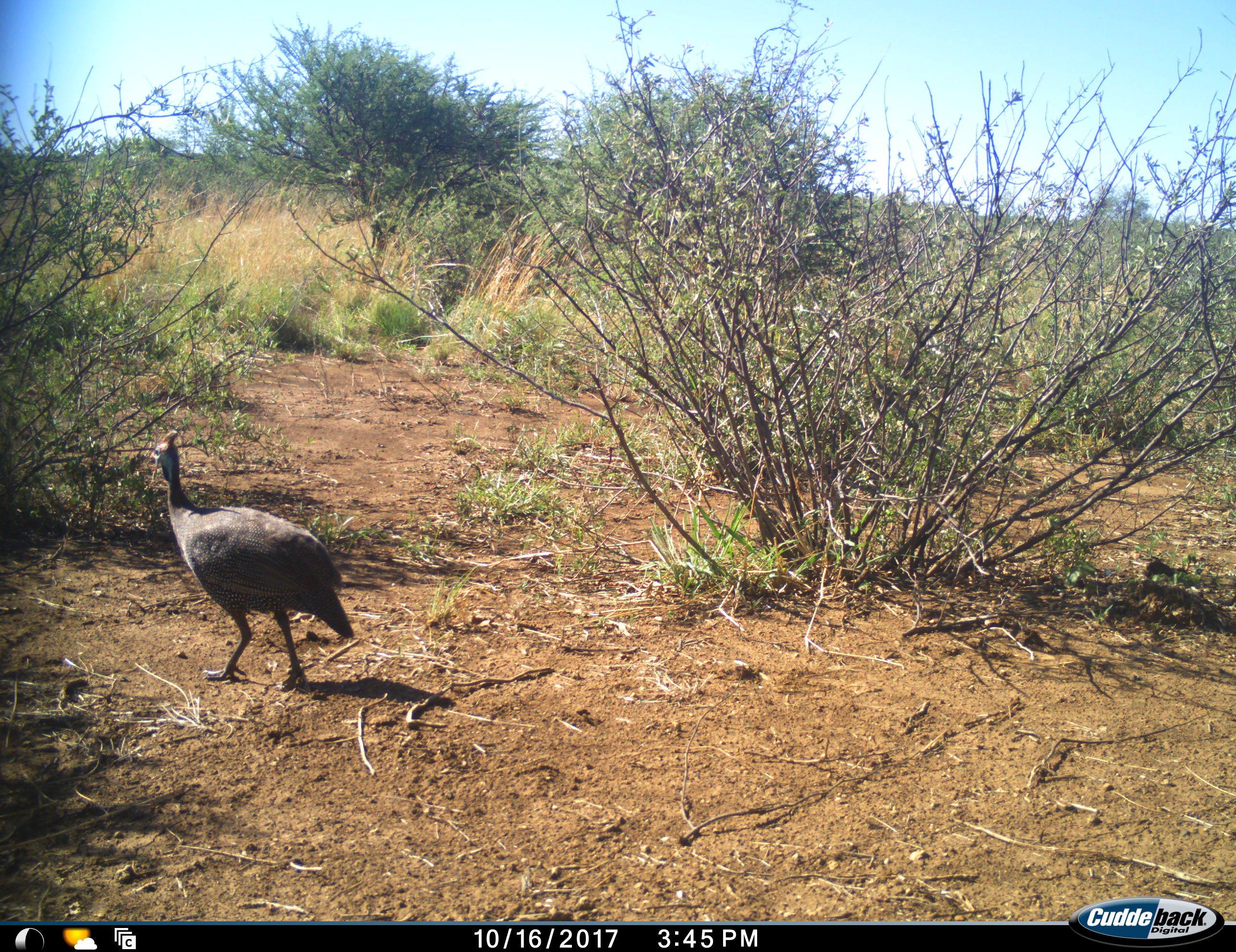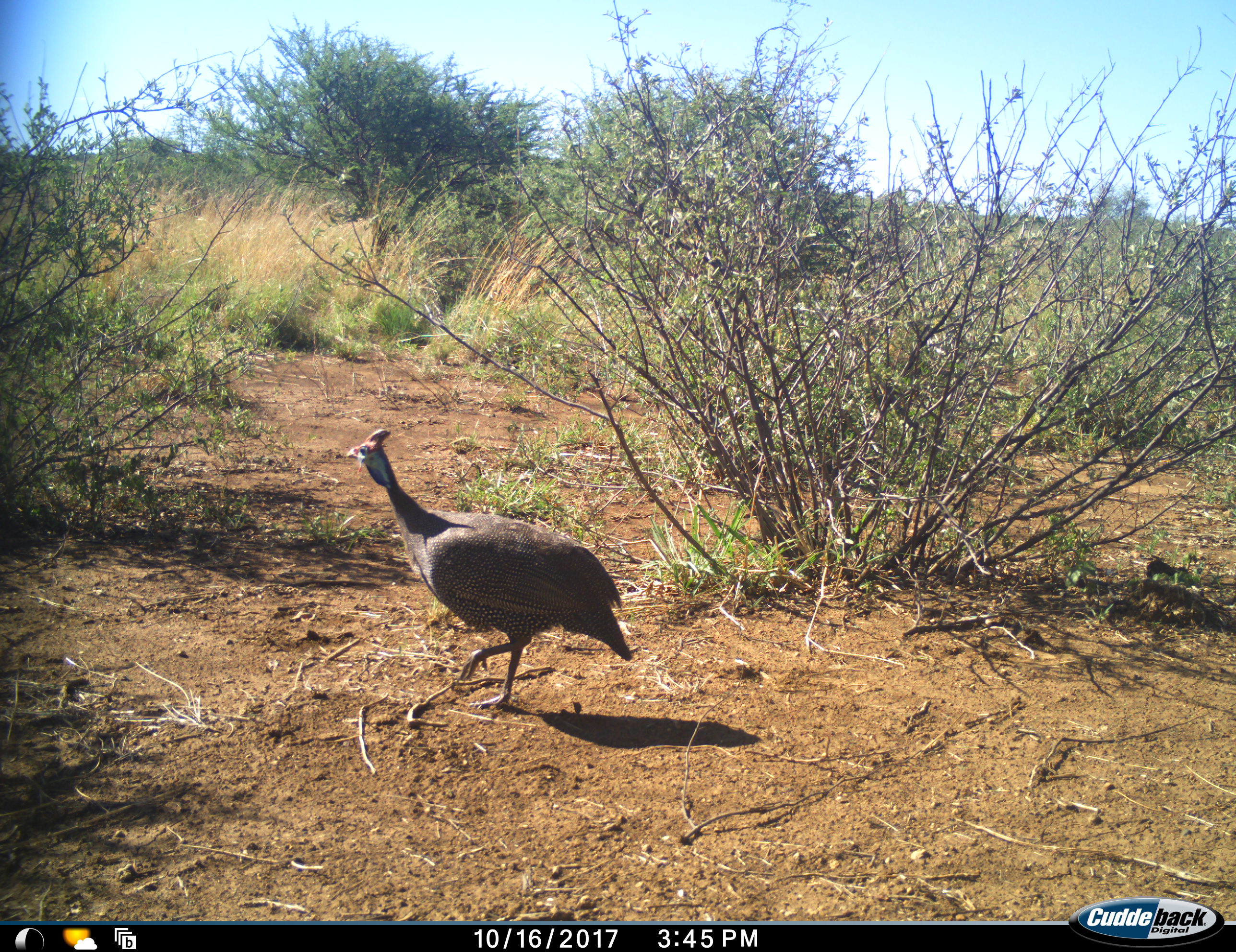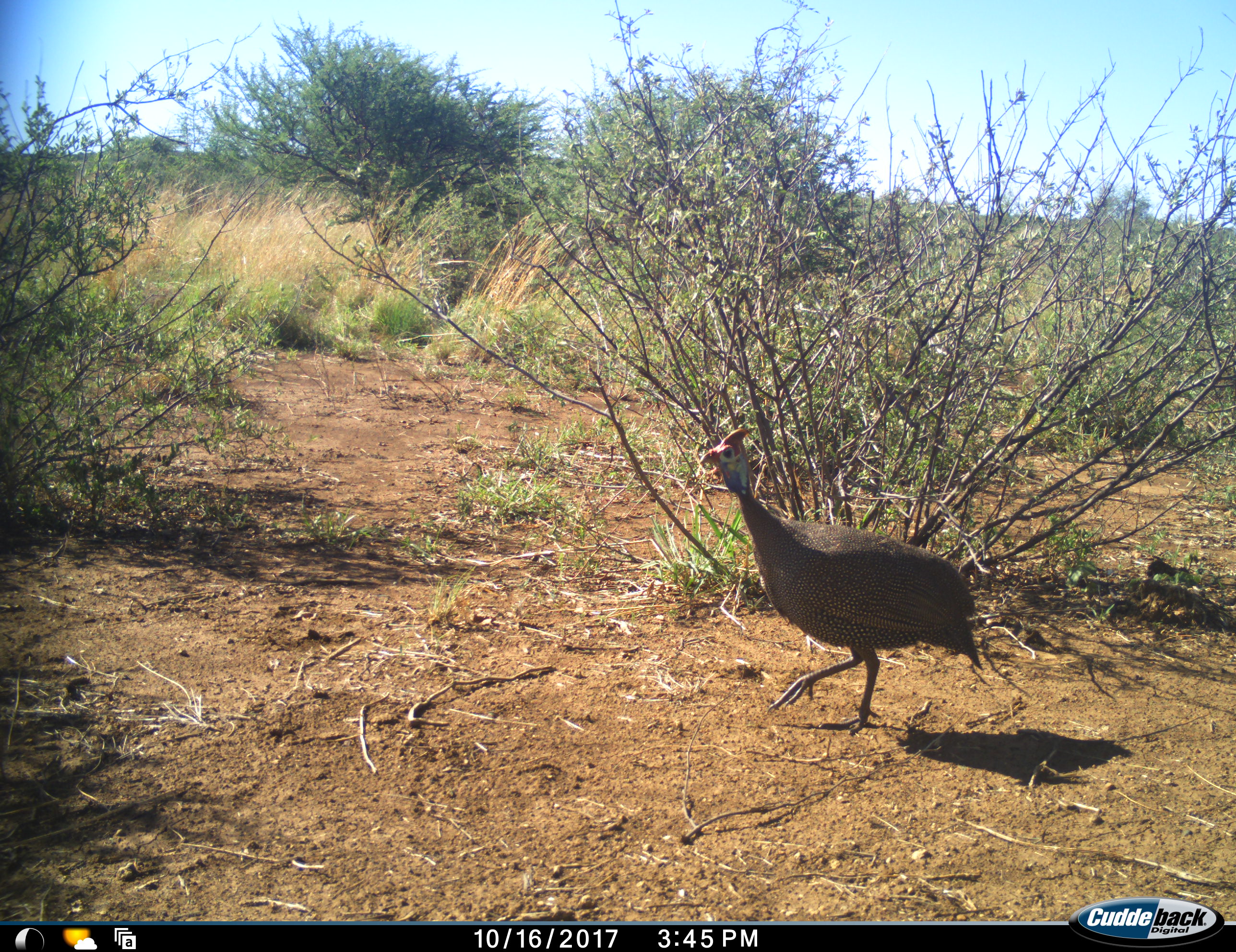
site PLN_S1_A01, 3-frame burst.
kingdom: Animalia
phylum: Chordata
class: Aves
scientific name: Aves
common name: bird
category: birdother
Birdother (bird) (Aves), count 1. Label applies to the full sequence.